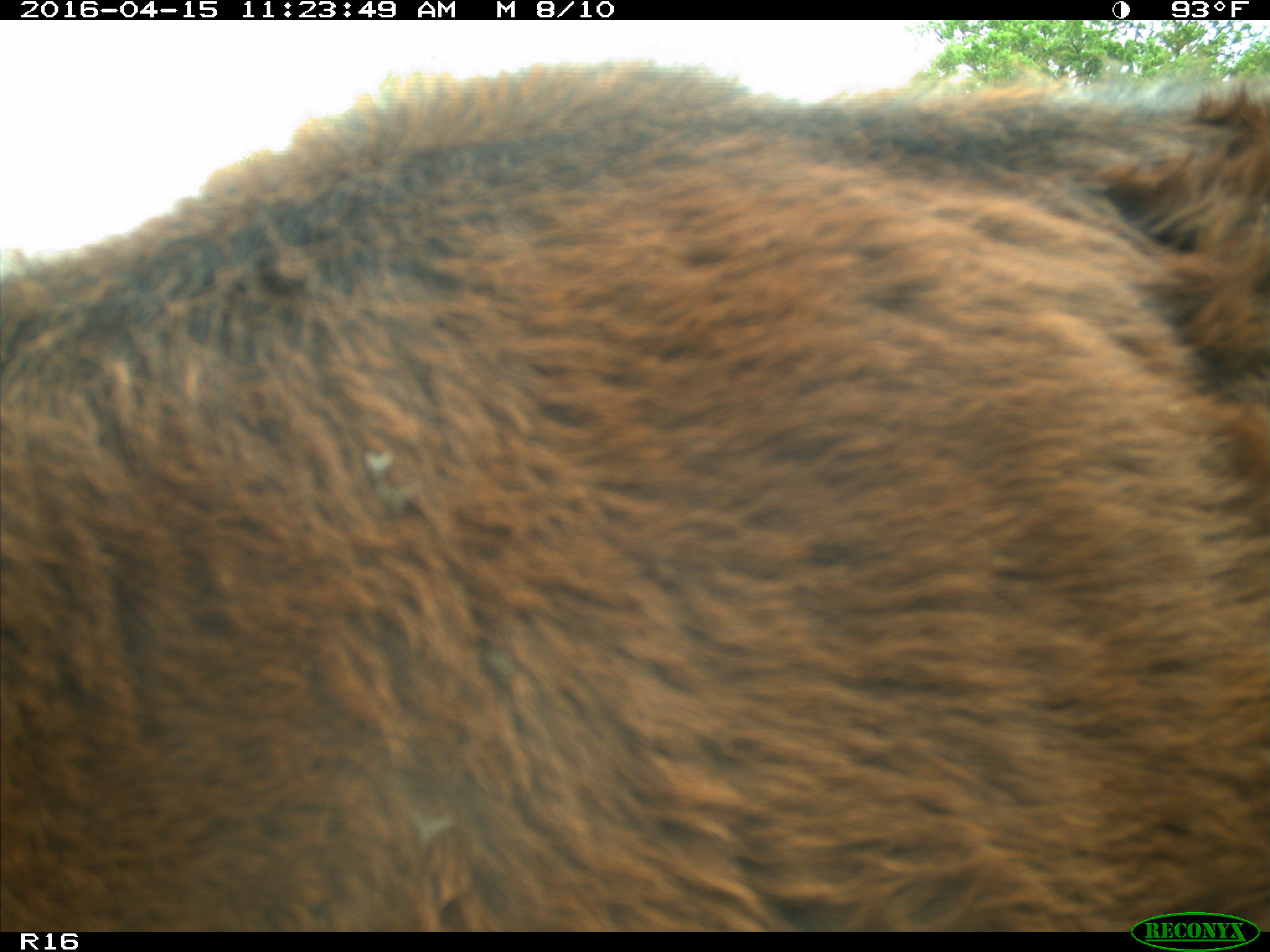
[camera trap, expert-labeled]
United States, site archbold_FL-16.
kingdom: Animalia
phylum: Chordata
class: Mammalia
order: Artiodactyla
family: Bovidae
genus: Bos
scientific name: Bos taurus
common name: domestic cow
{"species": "Bos taurus (domestic cow)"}